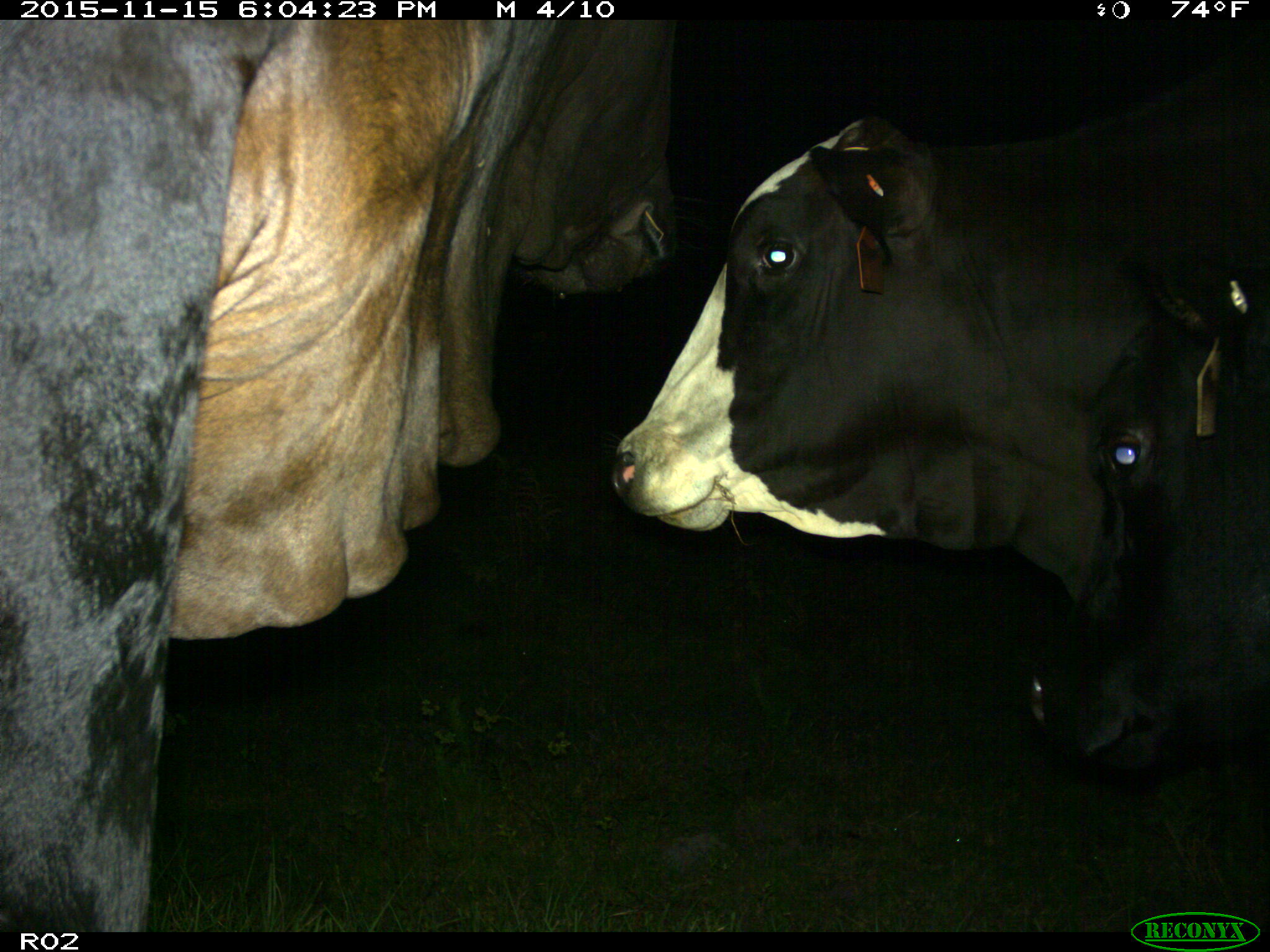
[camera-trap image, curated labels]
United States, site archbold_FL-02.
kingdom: Animalia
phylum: Chordata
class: Mammalia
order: Artiodactyla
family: Bovidae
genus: Bos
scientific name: Bos taurus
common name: domestic cow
Bos taurus (domestic cow).